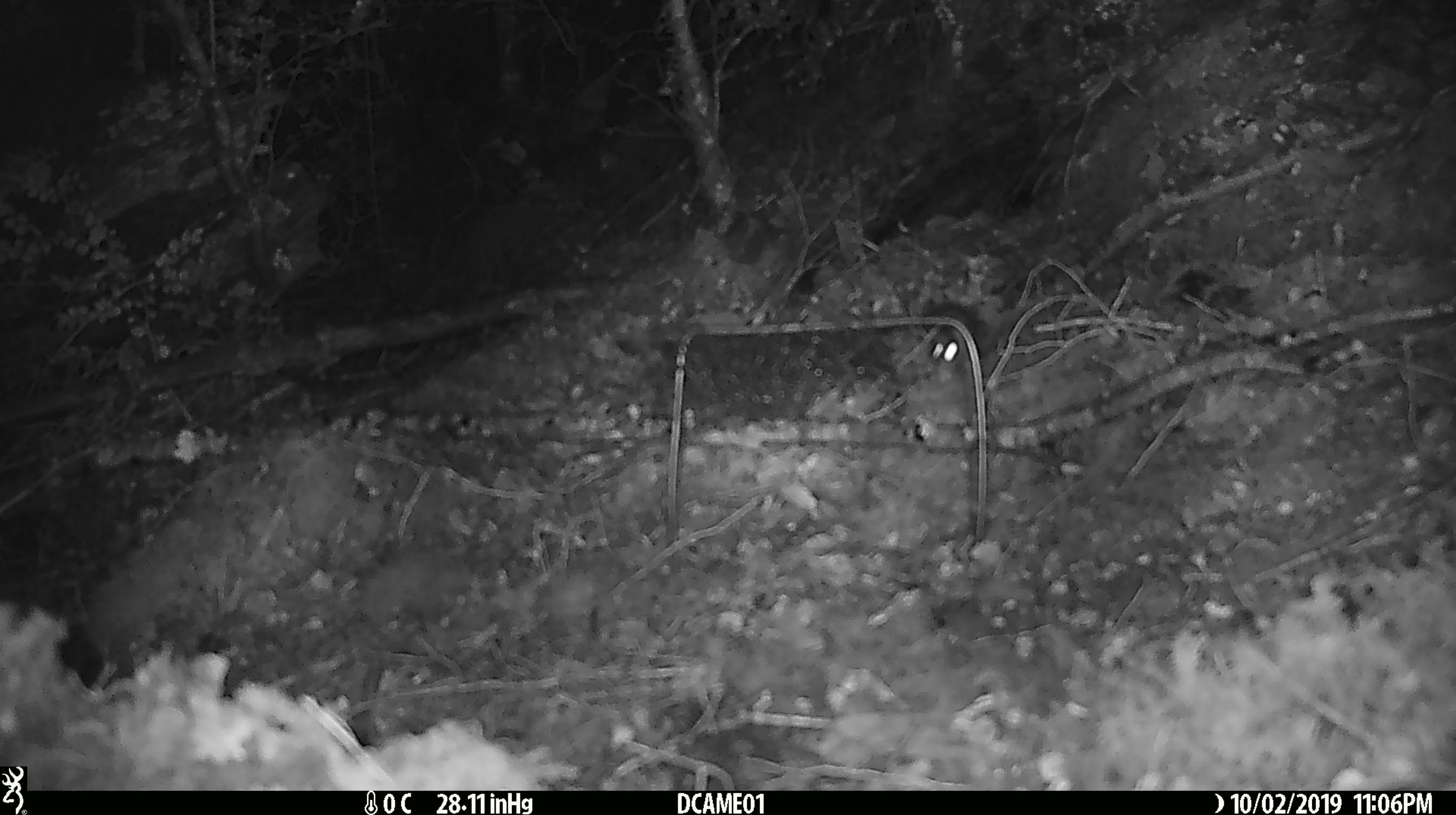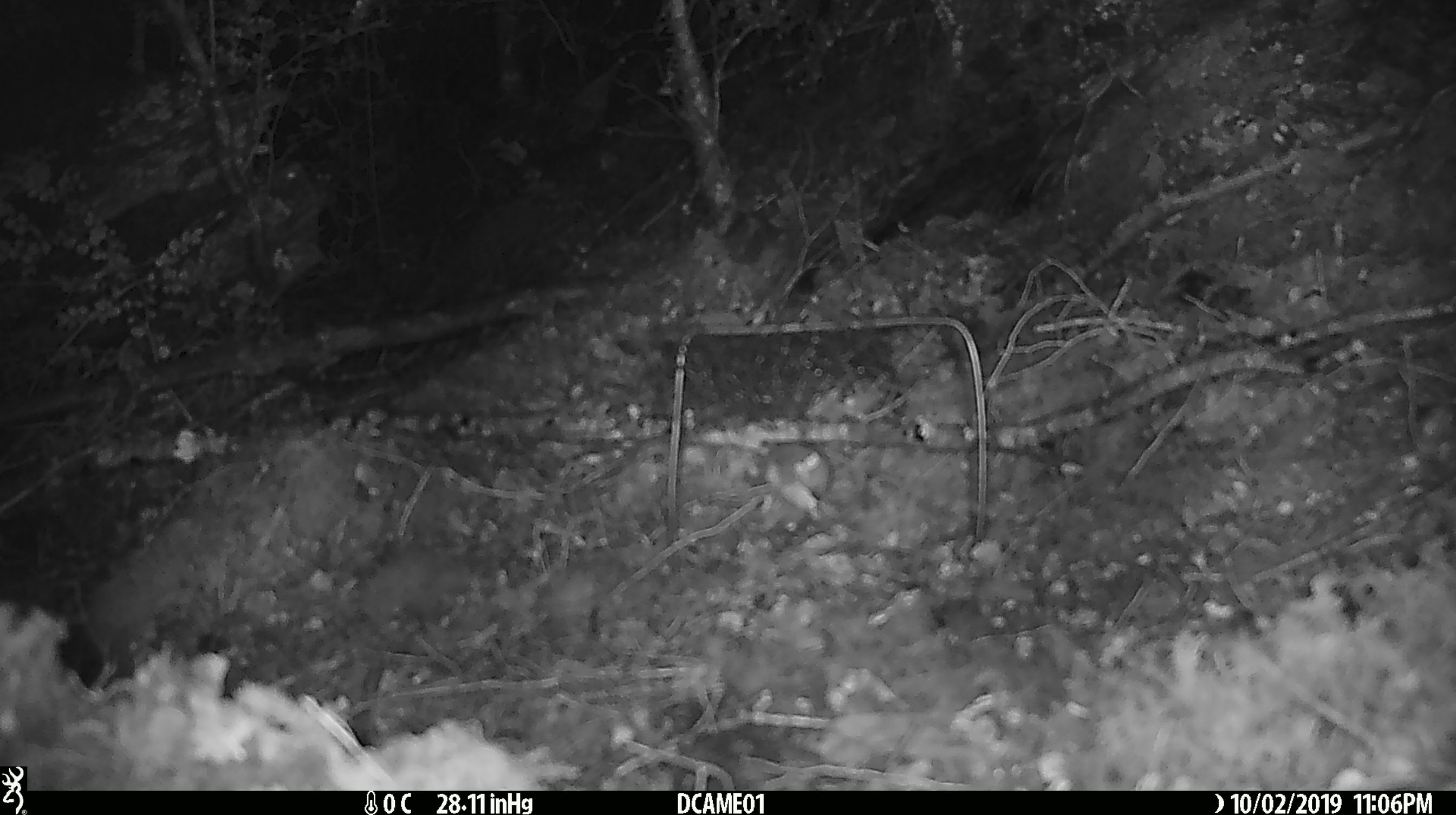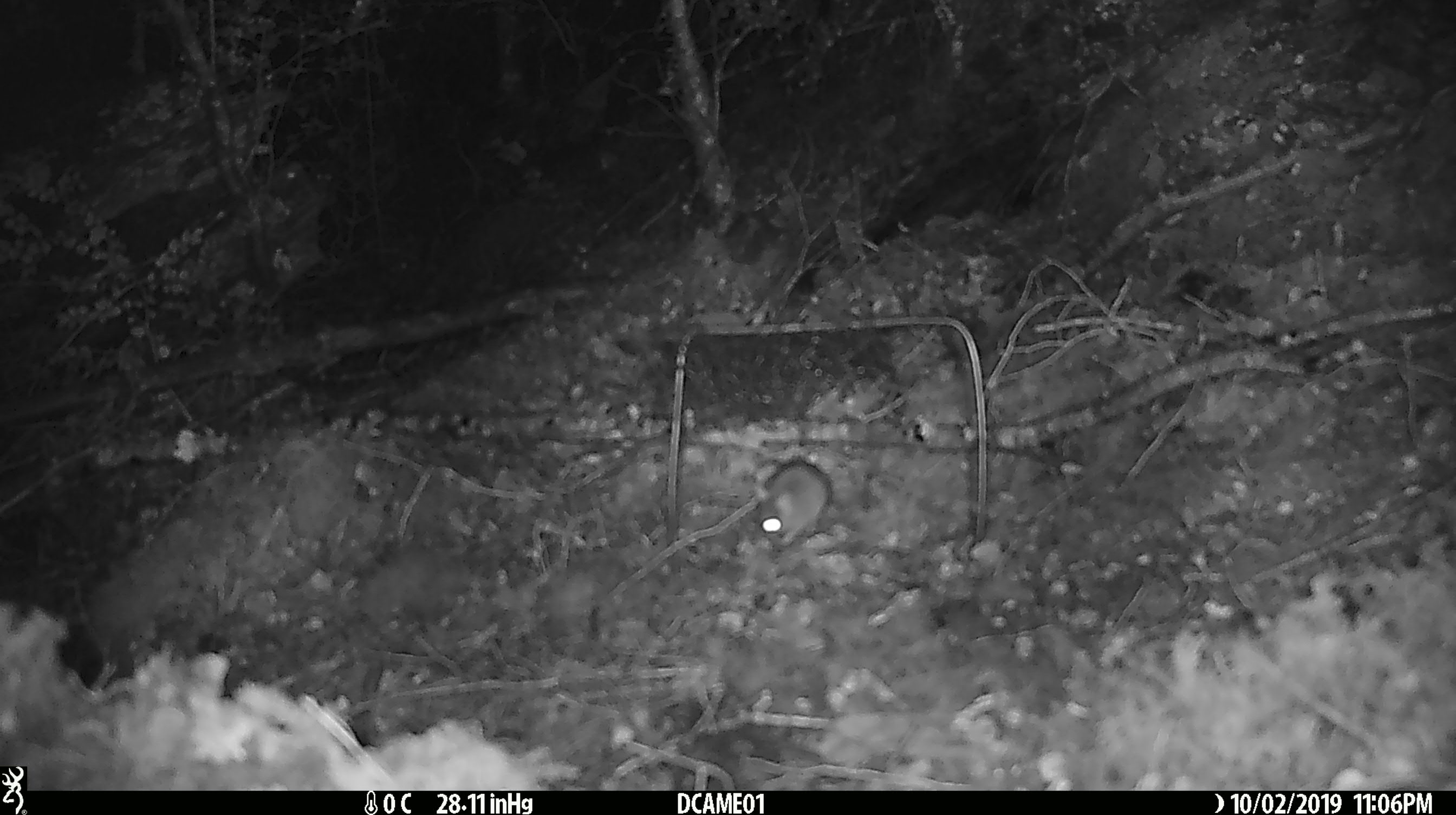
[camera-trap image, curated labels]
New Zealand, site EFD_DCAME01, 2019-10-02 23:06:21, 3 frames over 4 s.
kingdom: Animalia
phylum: Chordata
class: Mammalia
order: Rodentia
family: Muridae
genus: Mus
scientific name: Mus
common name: mouse